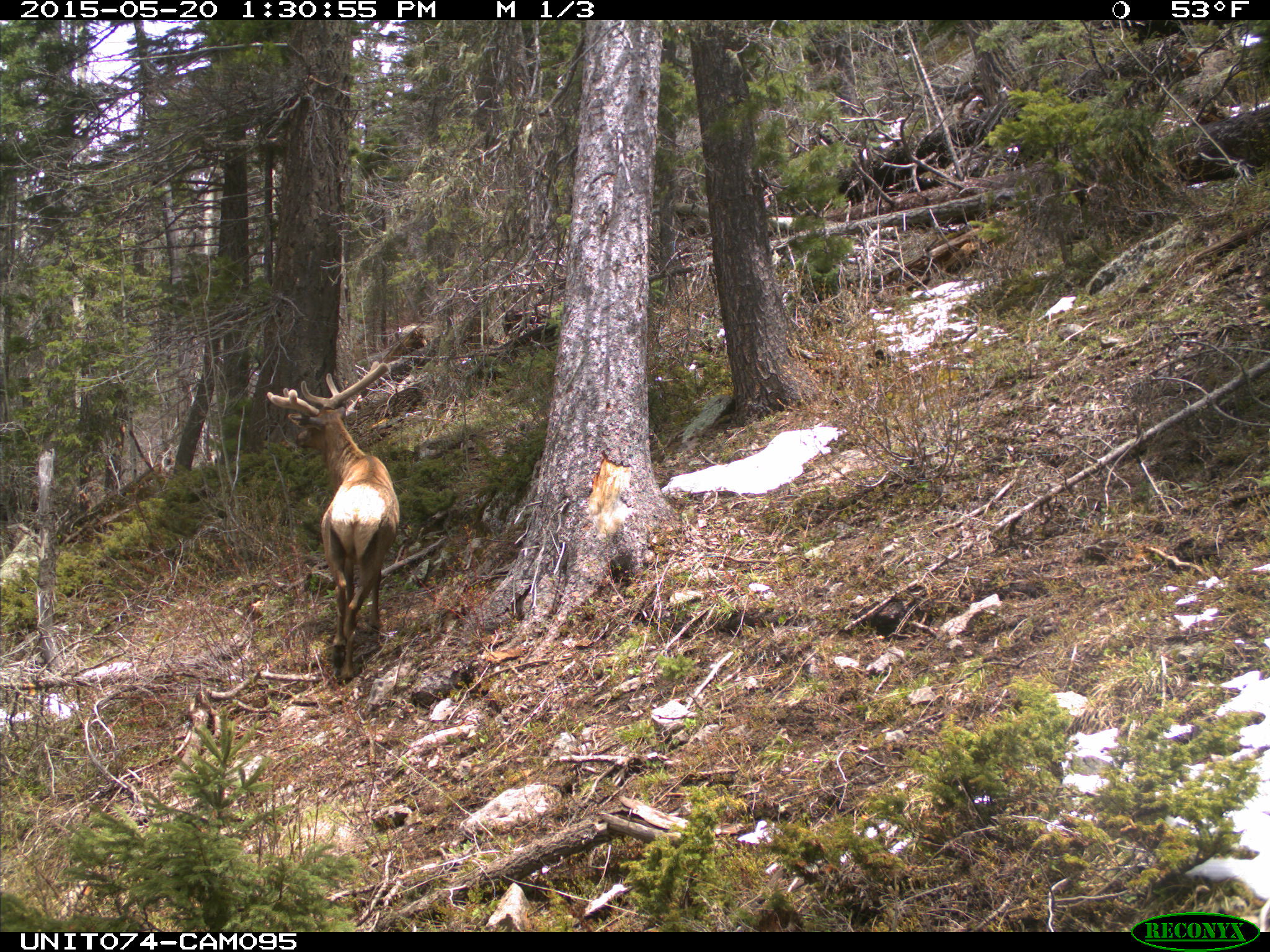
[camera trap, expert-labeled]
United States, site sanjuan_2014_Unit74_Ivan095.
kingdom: Animalia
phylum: Chordata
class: Mammalia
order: Artiodactyla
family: Cervidae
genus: Cervus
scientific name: Cervus elaphus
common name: red deer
Cervus elaphus (red deer).